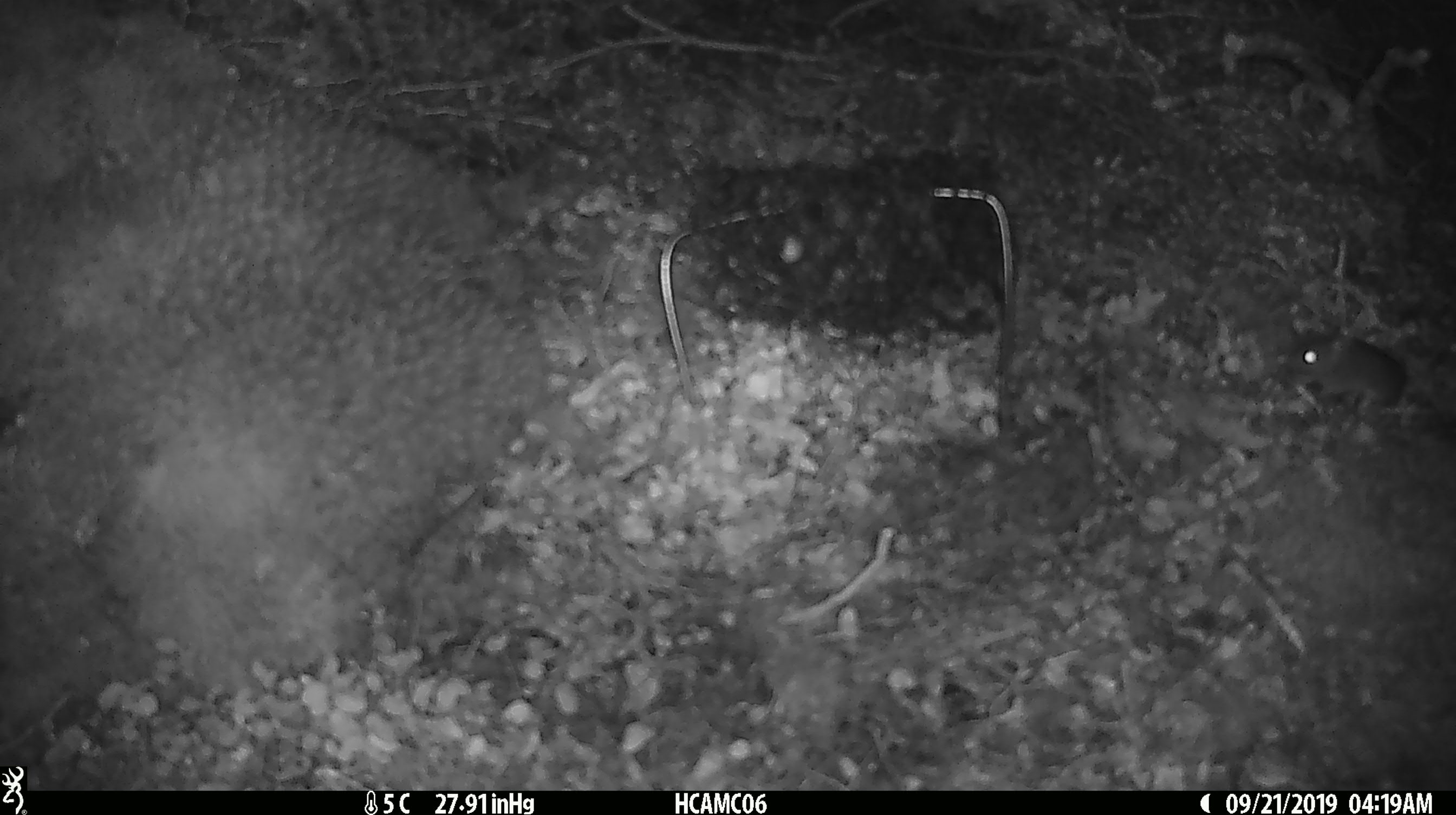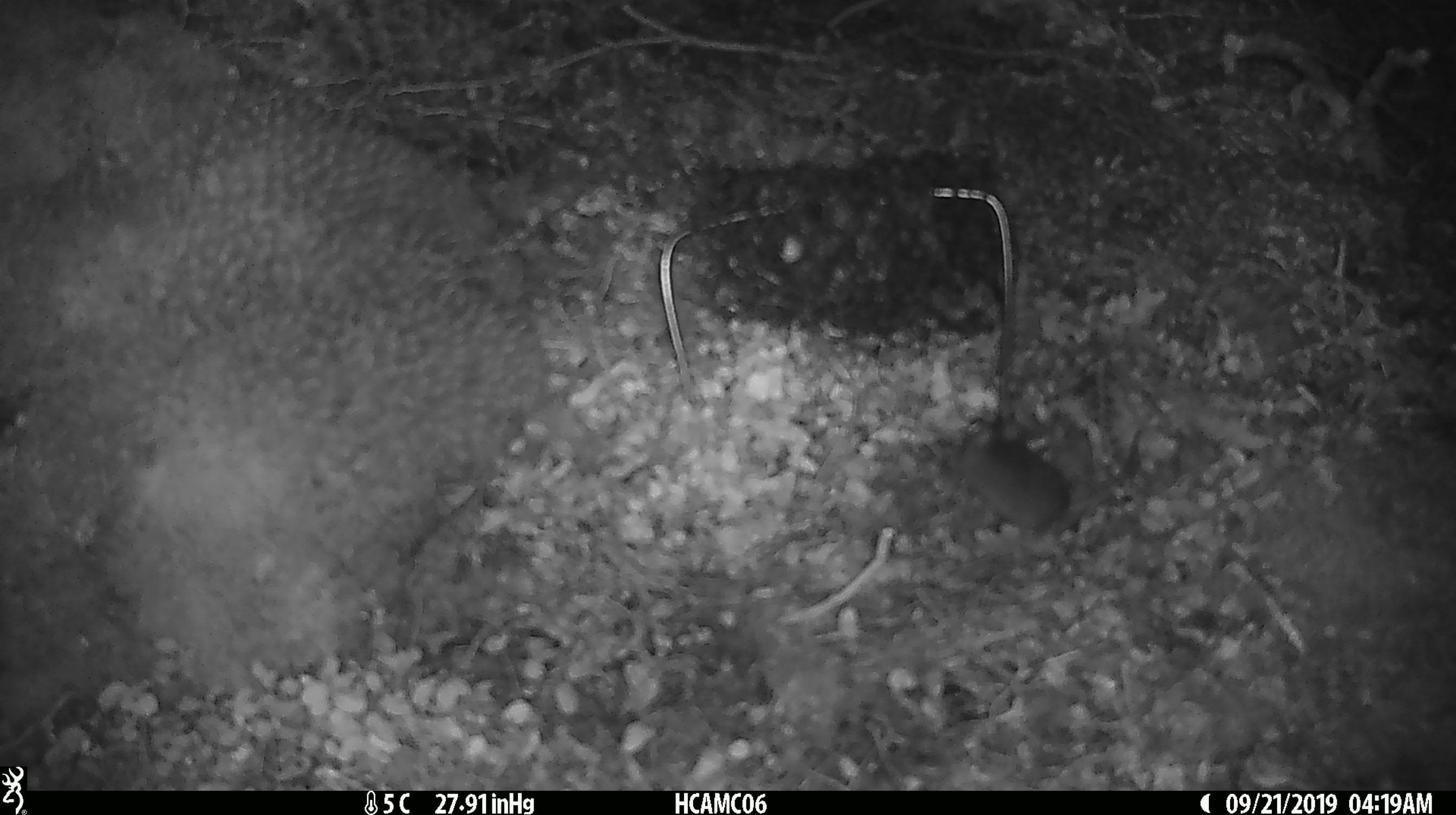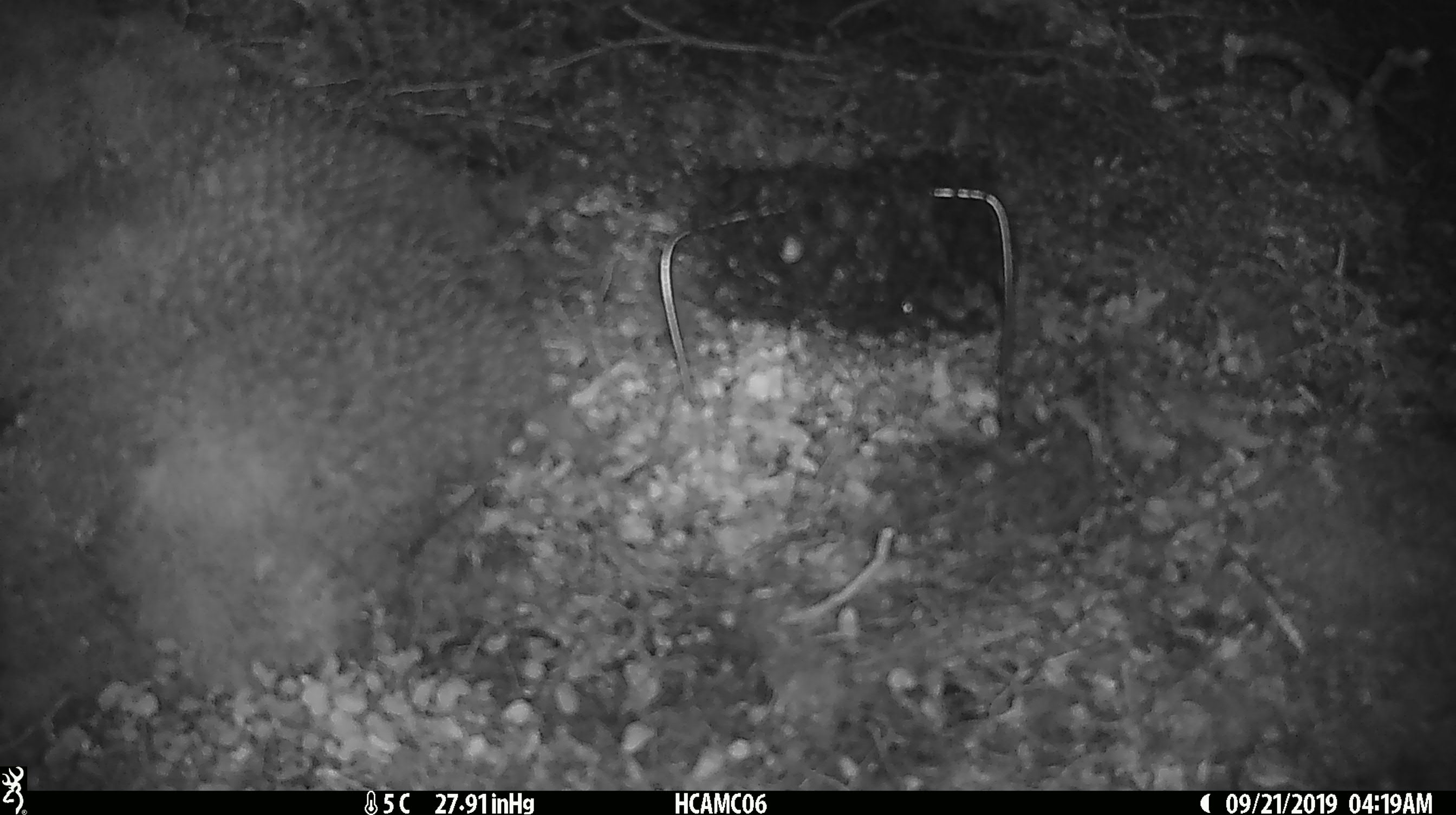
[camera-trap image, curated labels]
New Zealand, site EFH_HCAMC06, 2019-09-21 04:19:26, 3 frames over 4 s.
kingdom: Animalia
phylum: Chordata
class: Mammalia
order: Rodentia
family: Muridae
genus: Mus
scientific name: Mus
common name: mouse